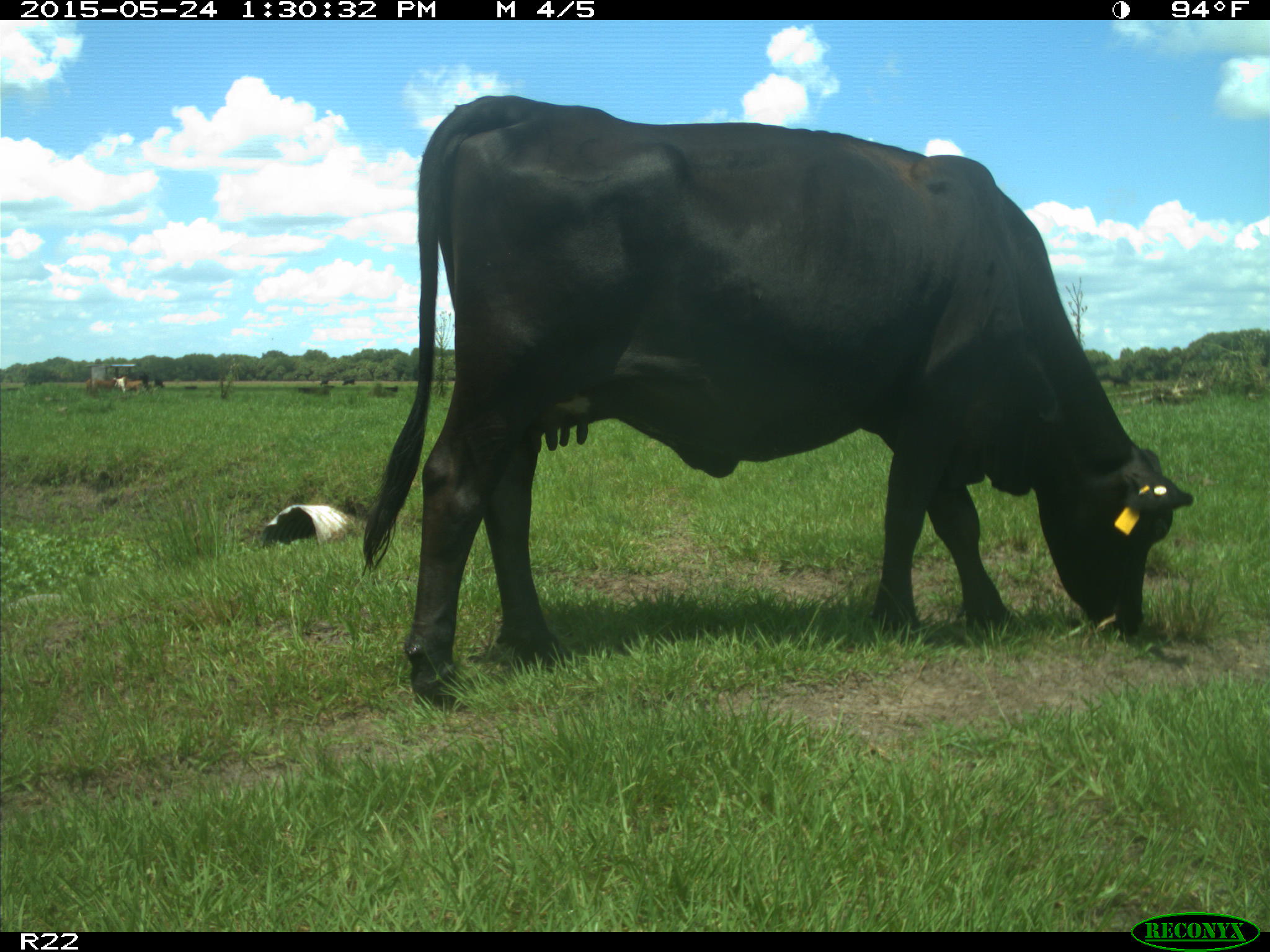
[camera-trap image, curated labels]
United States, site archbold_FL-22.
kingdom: Animalia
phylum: Chordata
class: Mammalia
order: Artiodactyla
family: Bovidae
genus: Bos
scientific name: Bos taurus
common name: domestic cow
Bos taurus (domestic cow).